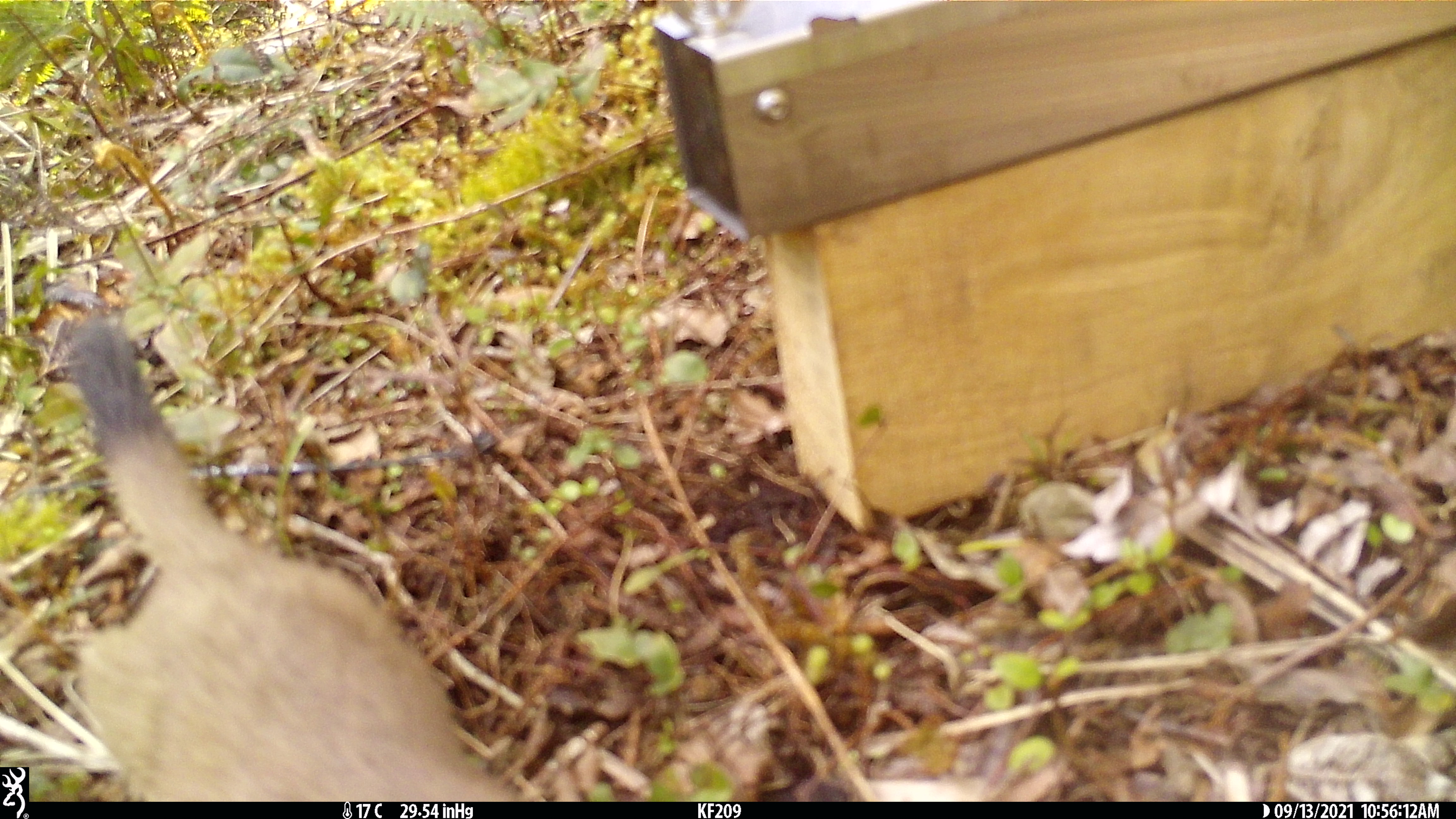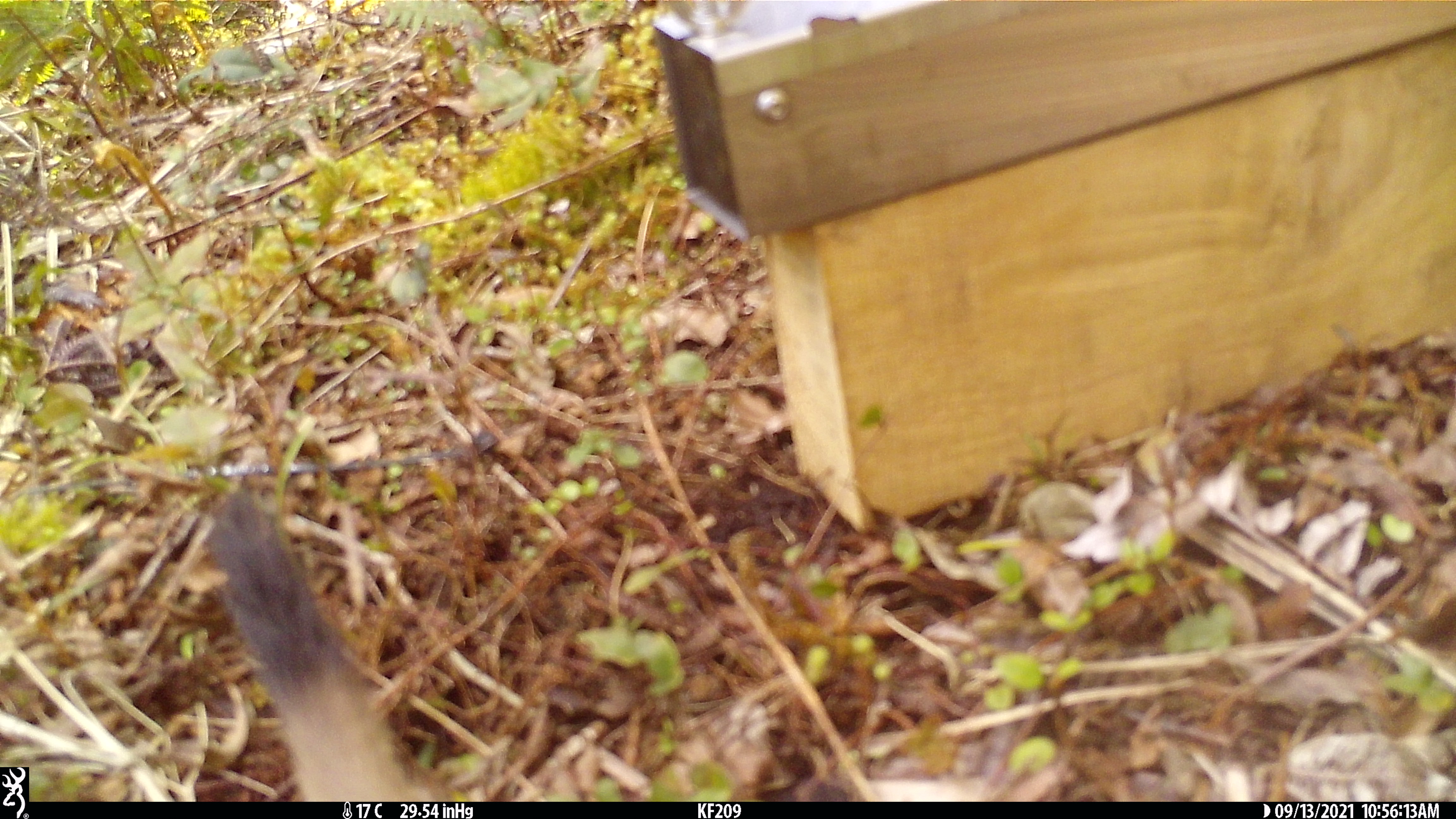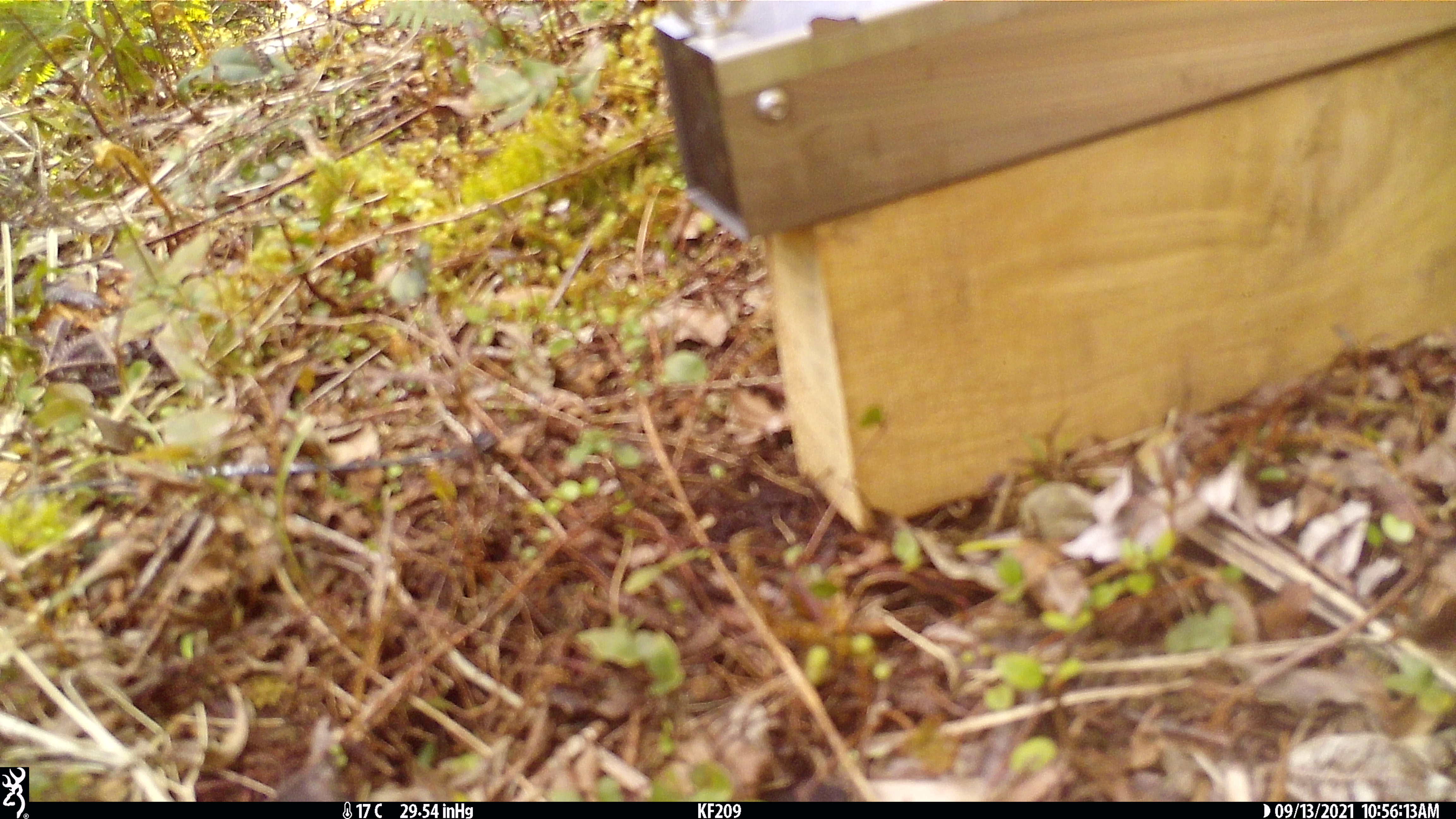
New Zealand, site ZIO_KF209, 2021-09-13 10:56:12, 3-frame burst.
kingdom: Animalia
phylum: Chordata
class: Mammalia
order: Carnivora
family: Mustelidae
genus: Mustela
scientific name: Mustela erminea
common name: stoat